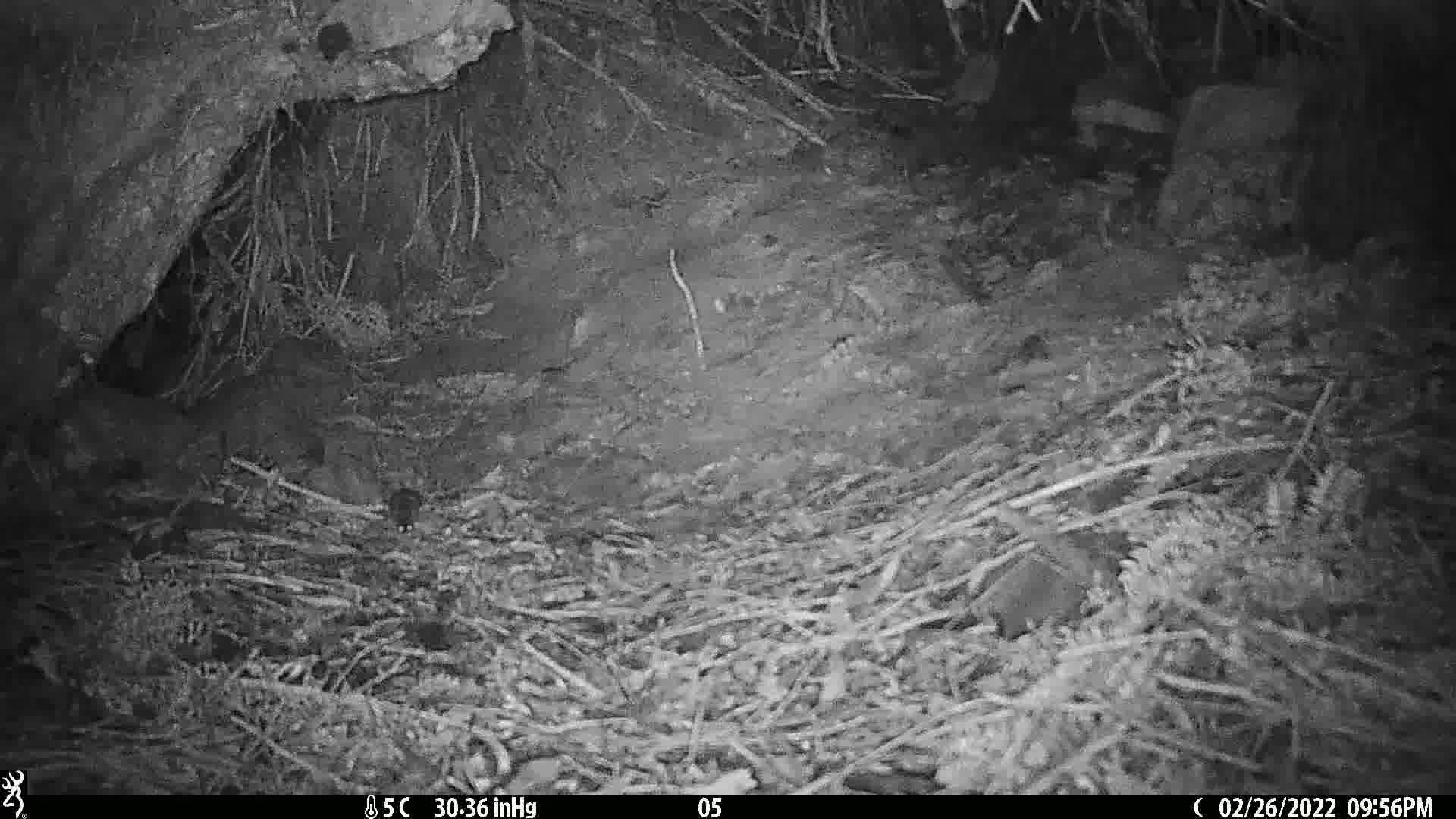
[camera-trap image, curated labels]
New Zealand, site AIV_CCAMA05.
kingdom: Animalia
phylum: Chordata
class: Mammalia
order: Rodentia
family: Muridae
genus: Mus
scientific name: Mus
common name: mouse